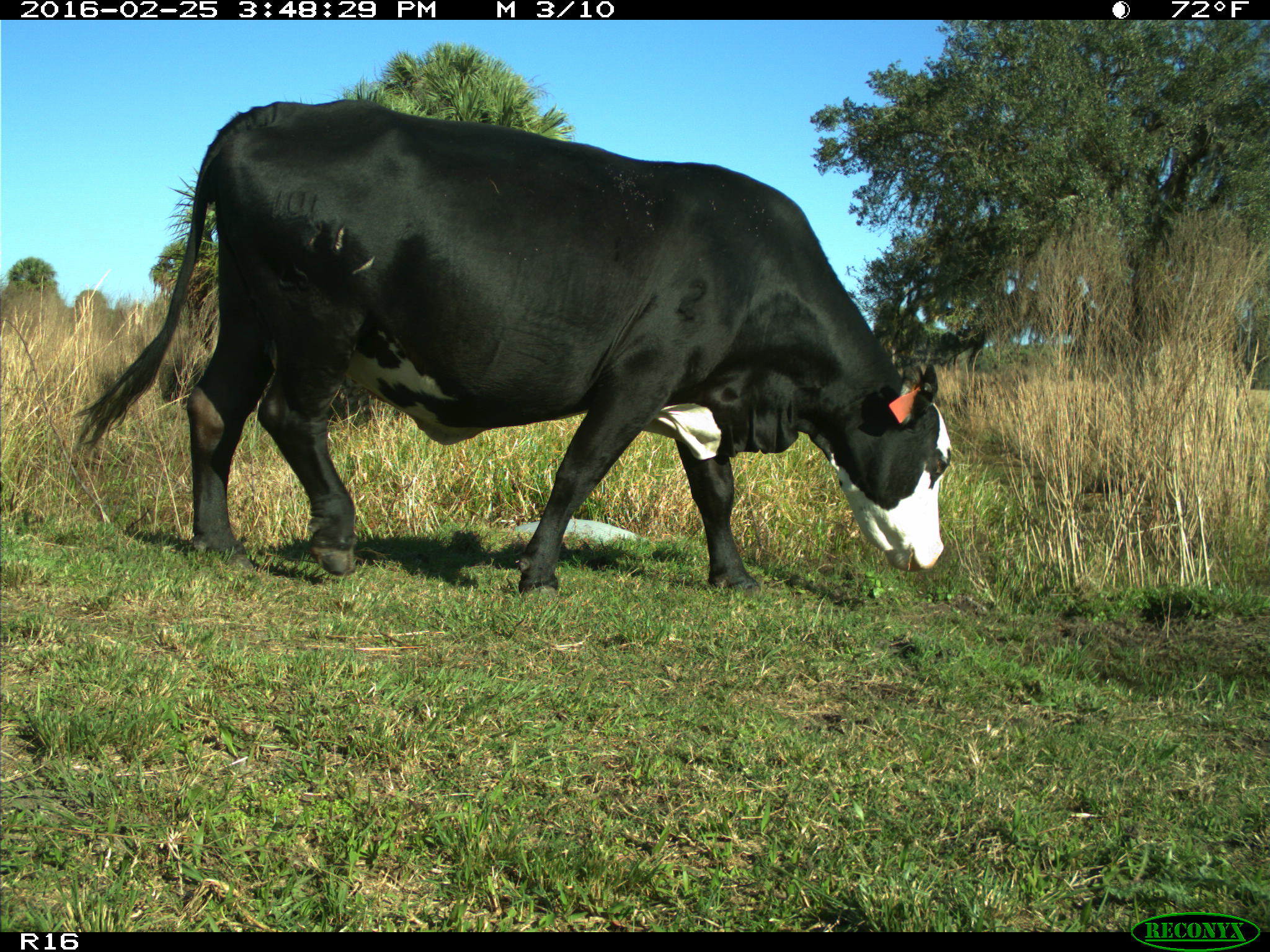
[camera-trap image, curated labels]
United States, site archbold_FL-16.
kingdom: Animalia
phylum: Chordata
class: Mammalia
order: Artiodactyla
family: Bovidae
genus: Bos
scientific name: Bos taurus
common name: domestic cow